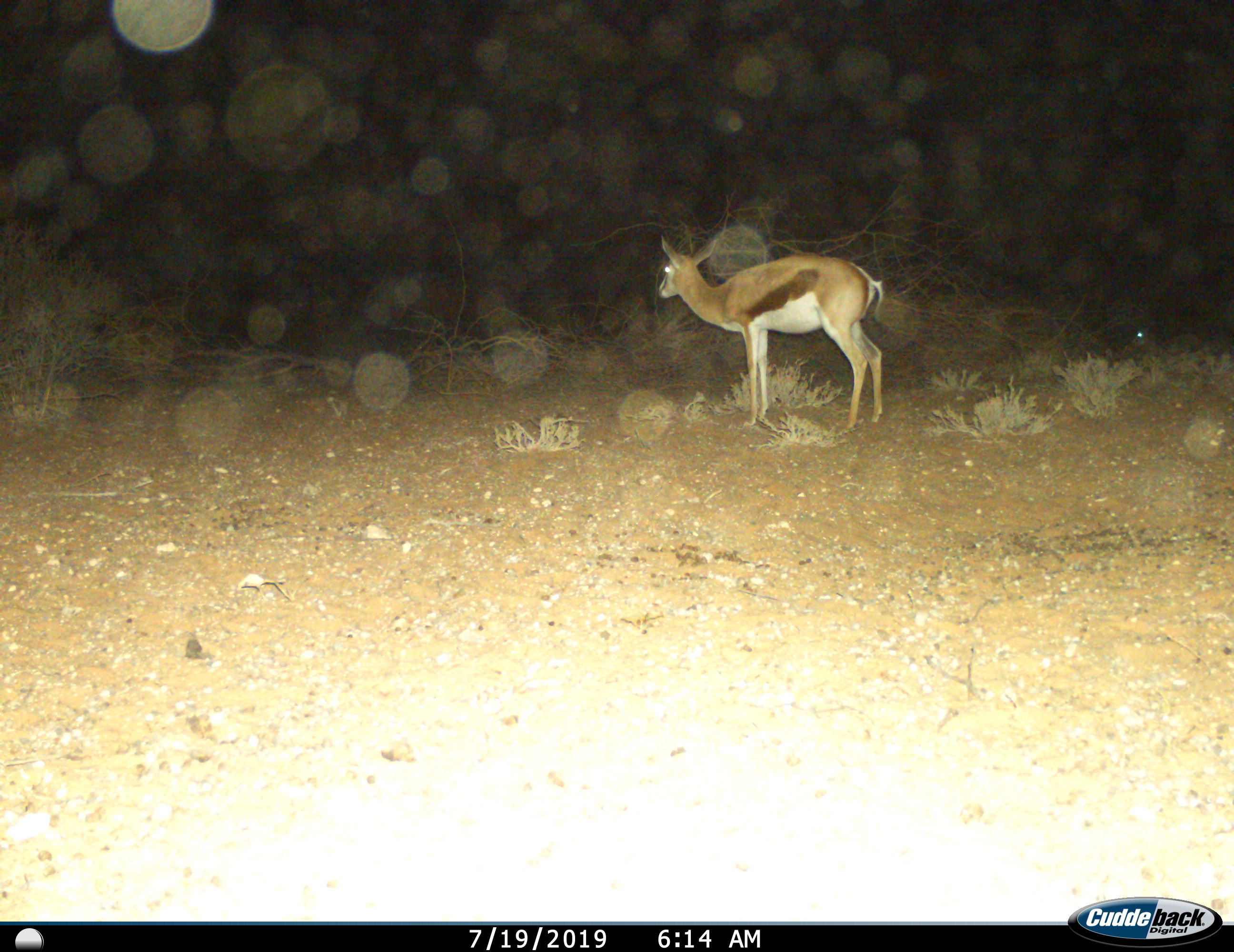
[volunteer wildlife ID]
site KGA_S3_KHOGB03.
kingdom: Animalia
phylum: Chordata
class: Mammalia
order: Artiodactyla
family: Bovidae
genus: Antidorcas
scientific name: Antidorcas marsupialis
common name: springbok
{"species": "springbok (Antidorcas marsupialis)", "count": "1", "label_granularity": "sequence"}